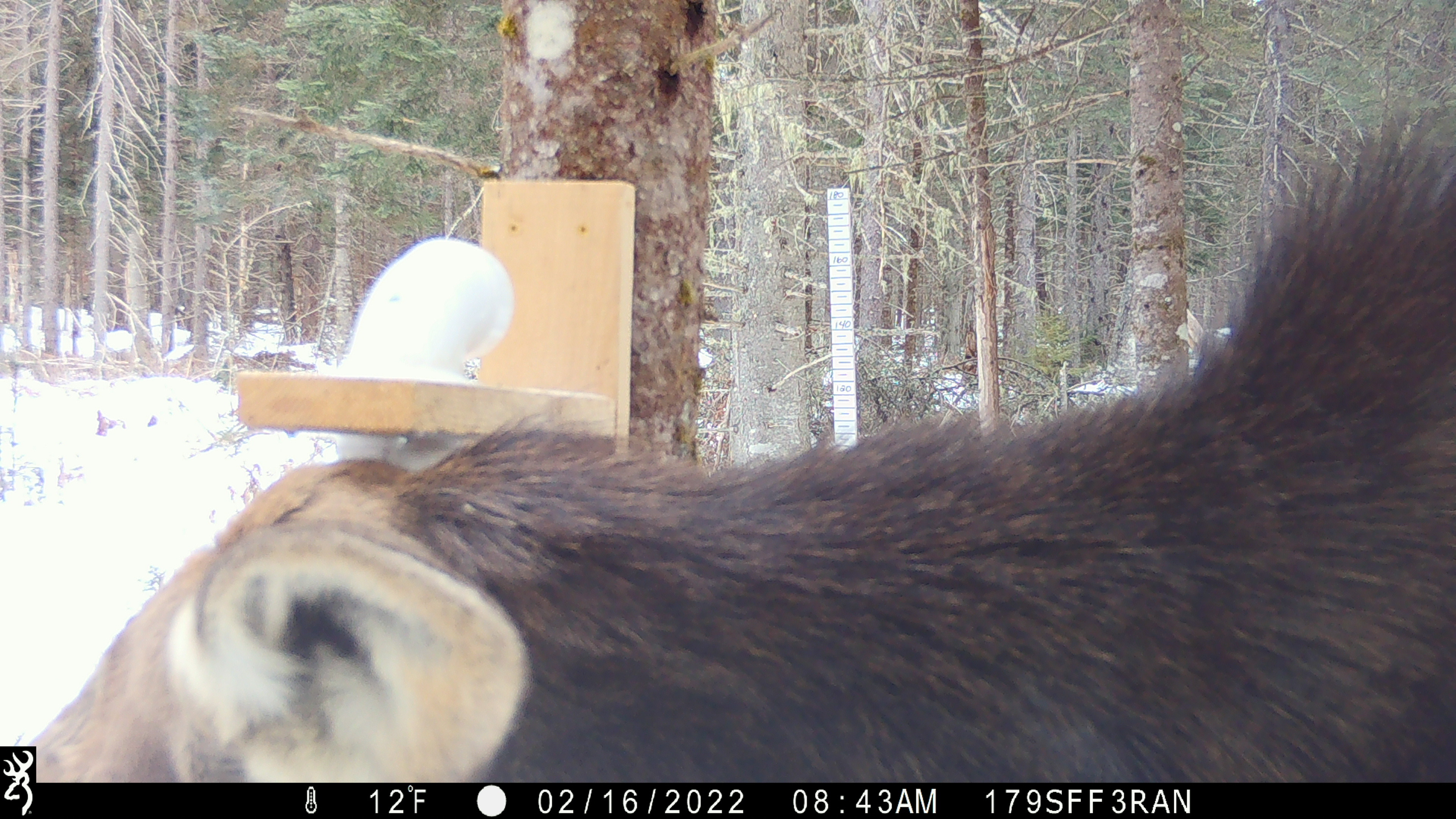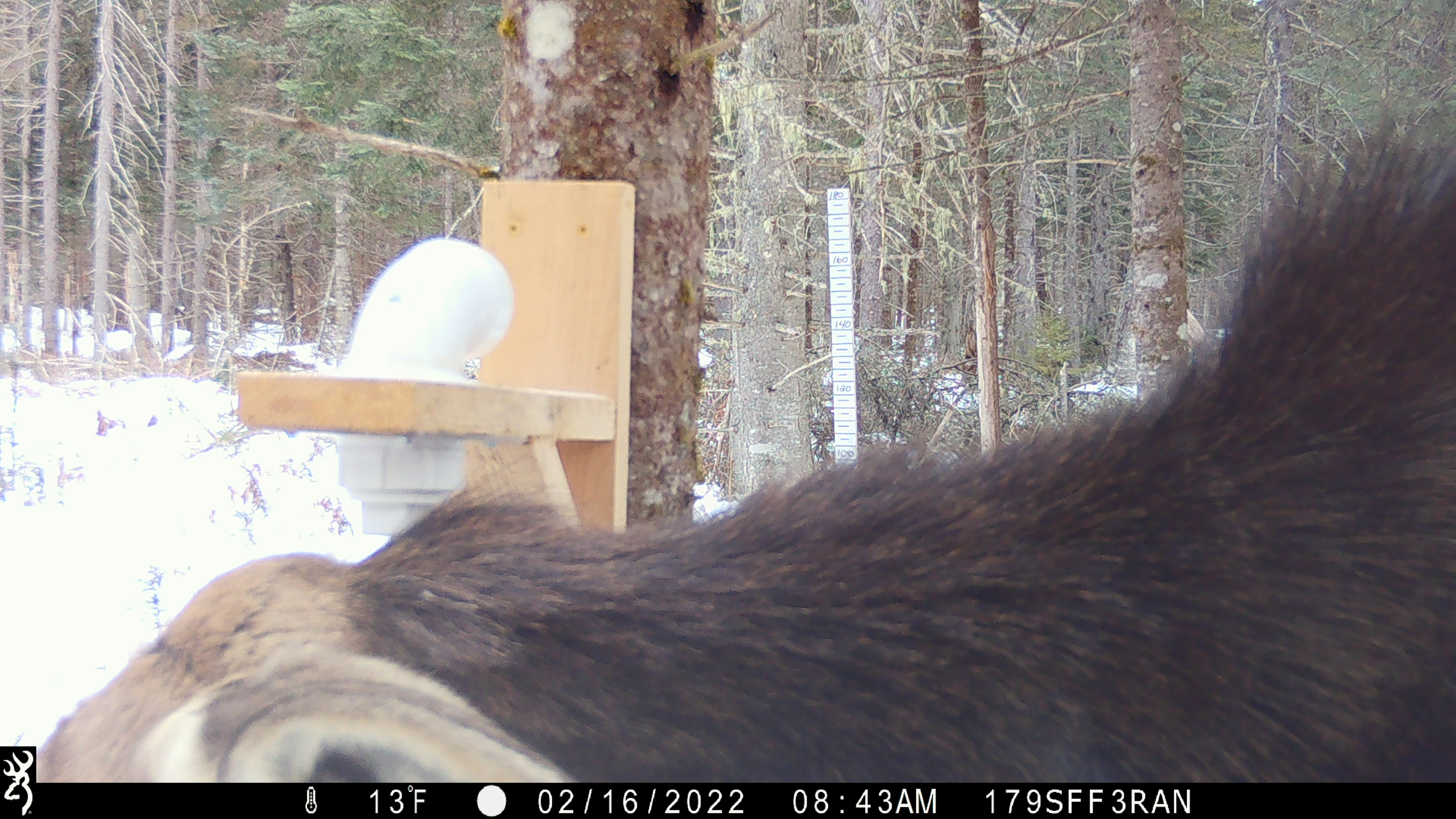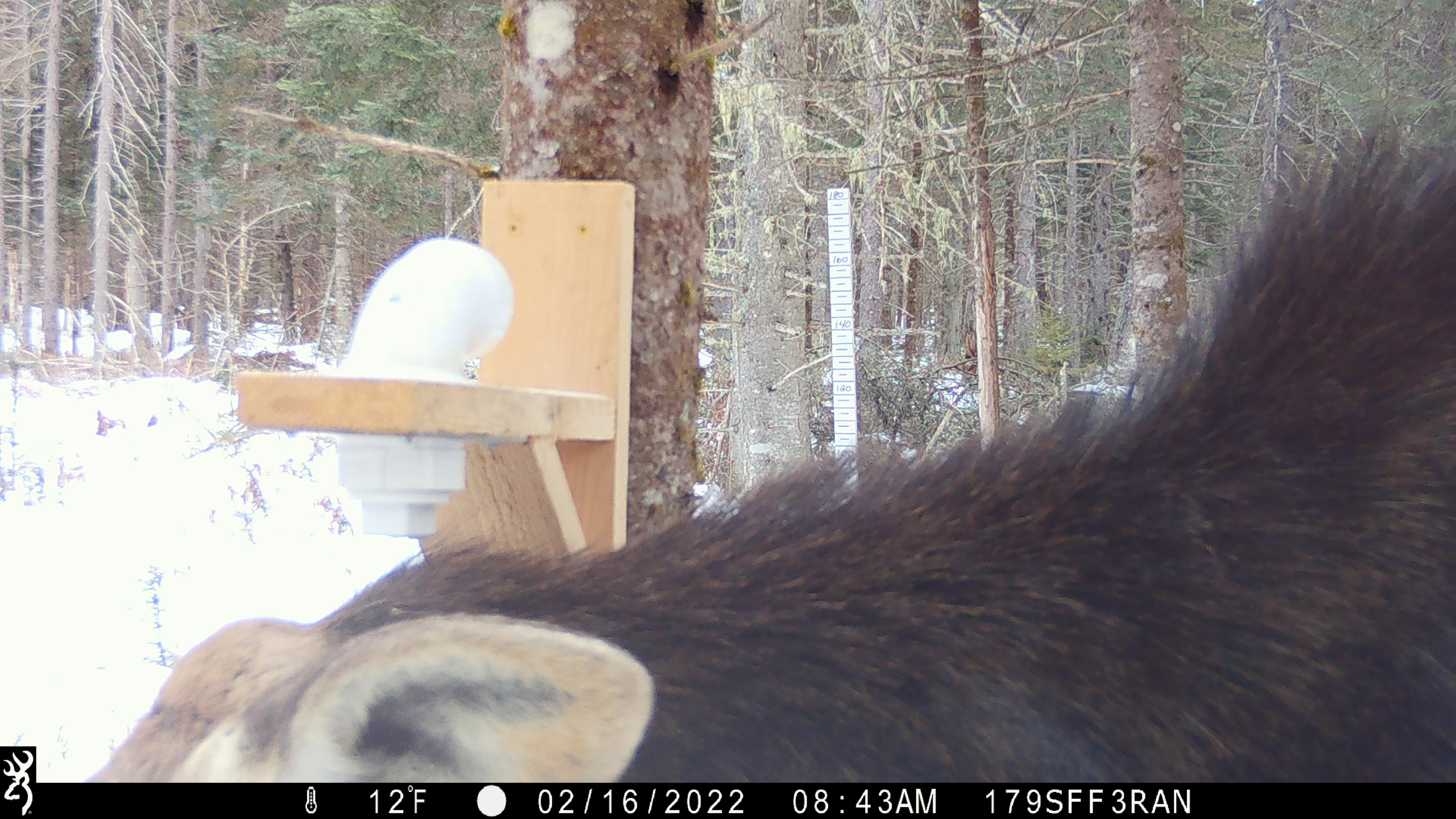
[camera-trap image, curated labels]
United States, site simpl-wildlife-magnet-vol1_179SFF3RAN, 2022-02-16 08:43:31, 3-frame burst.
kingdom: Animalia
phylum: Chordata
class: Mammalia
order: Artiodactyla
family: Cervidae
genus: Alces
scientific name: Alces alces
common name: moose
Moose (Alces alces).